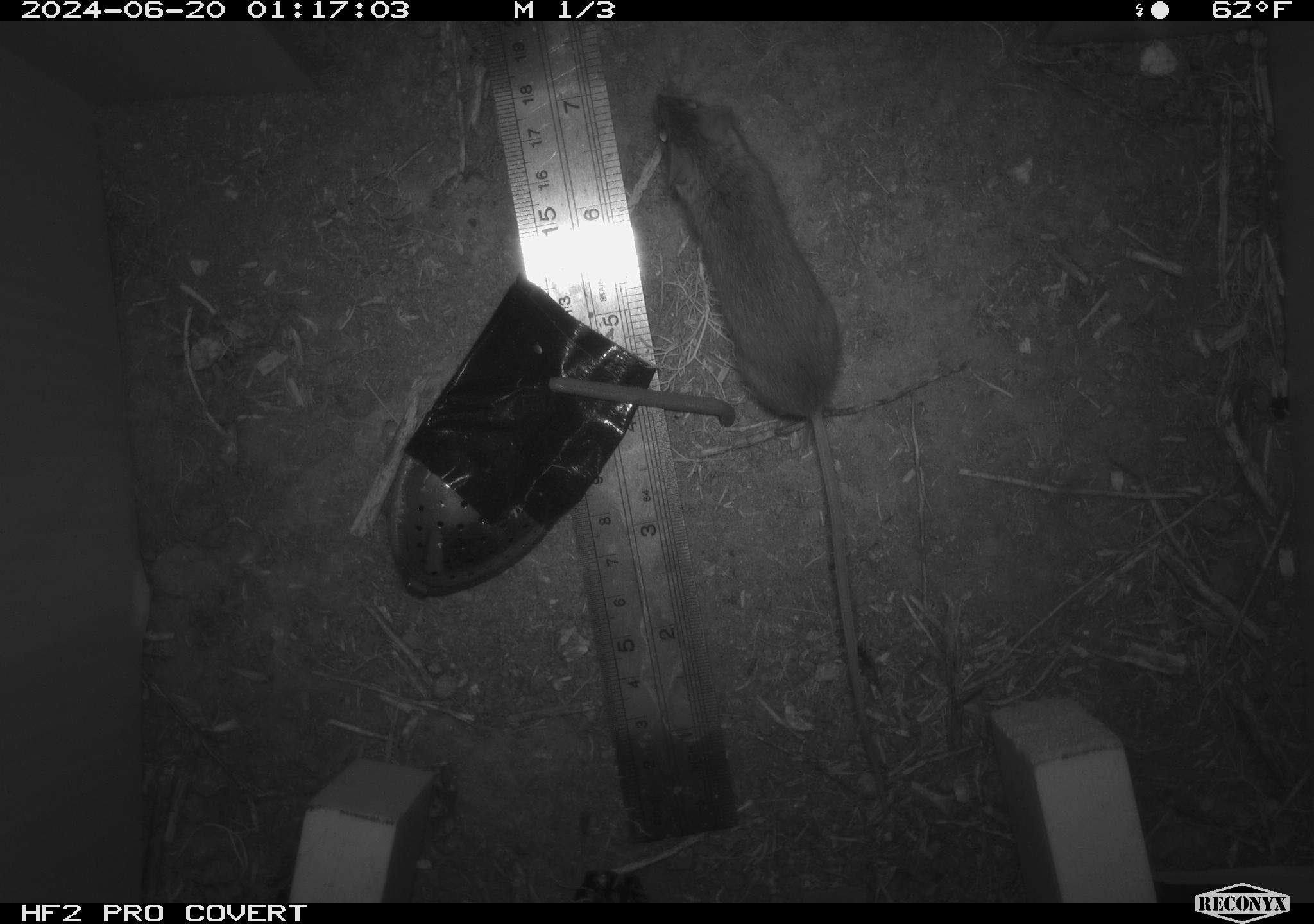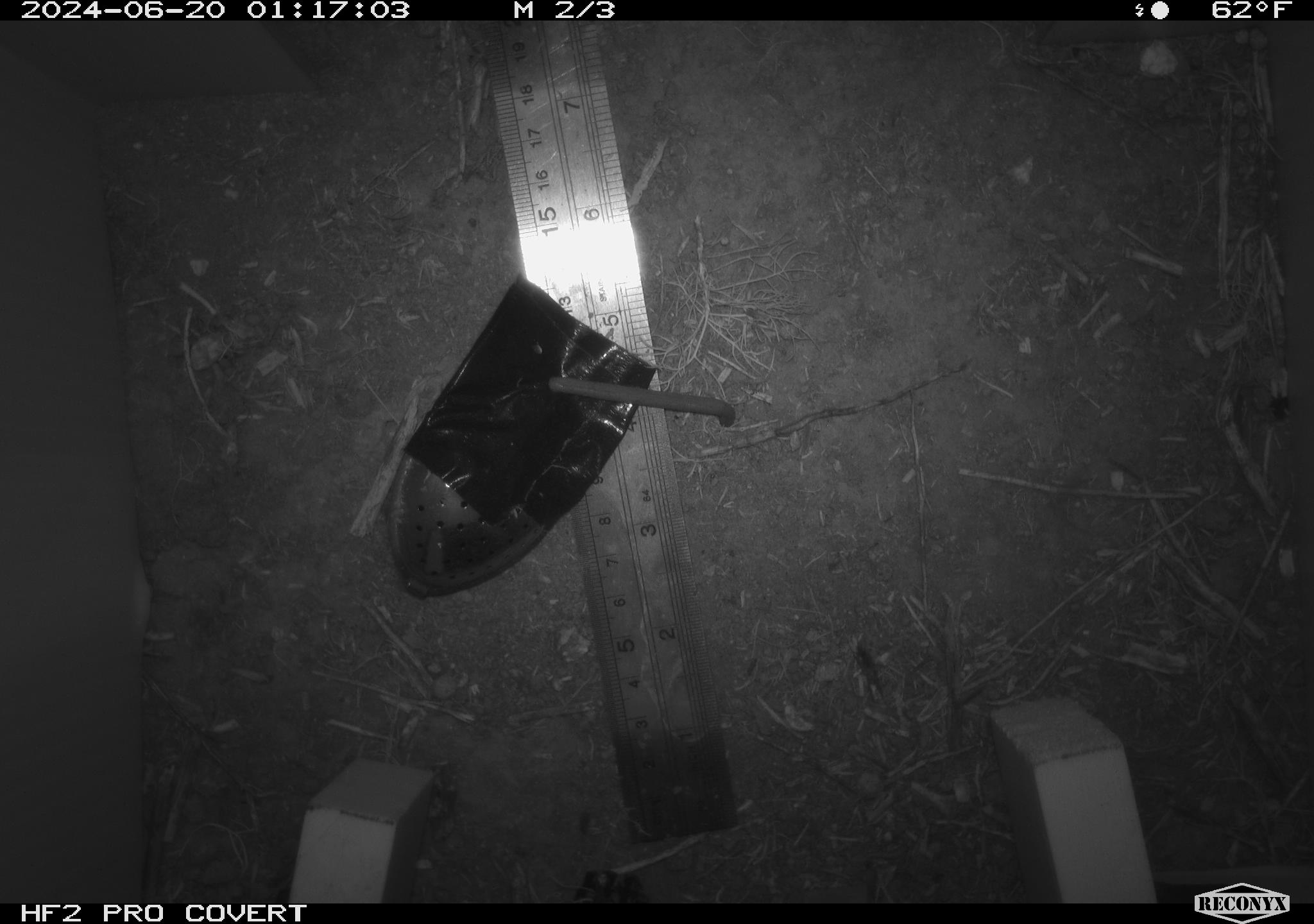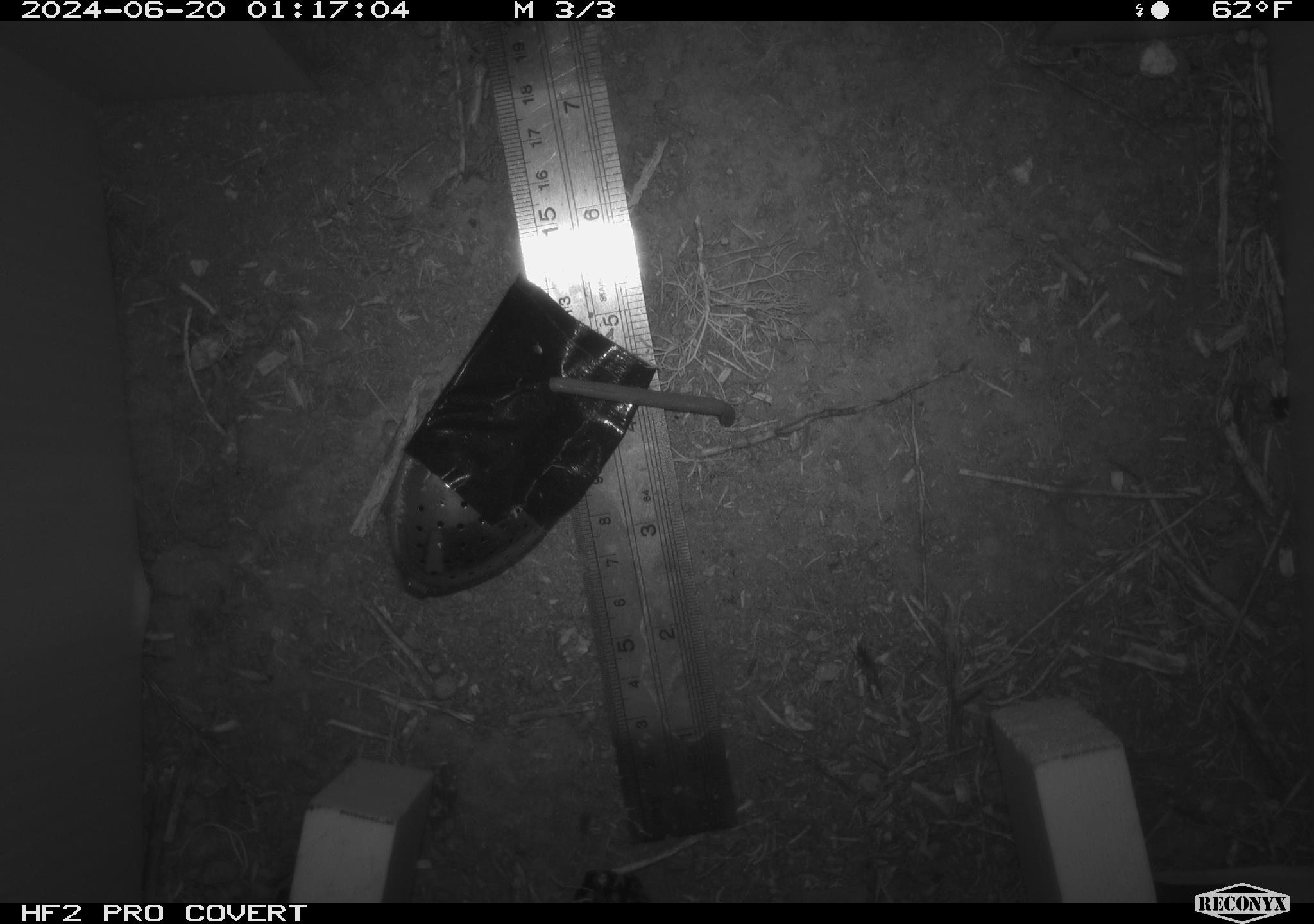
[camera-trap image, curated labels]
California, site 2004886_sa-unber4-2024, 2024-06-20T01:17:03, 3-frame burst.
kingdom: Animalia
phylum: Chordata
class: Mammalia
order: Rodentia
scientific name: Rodentia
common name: mouse species